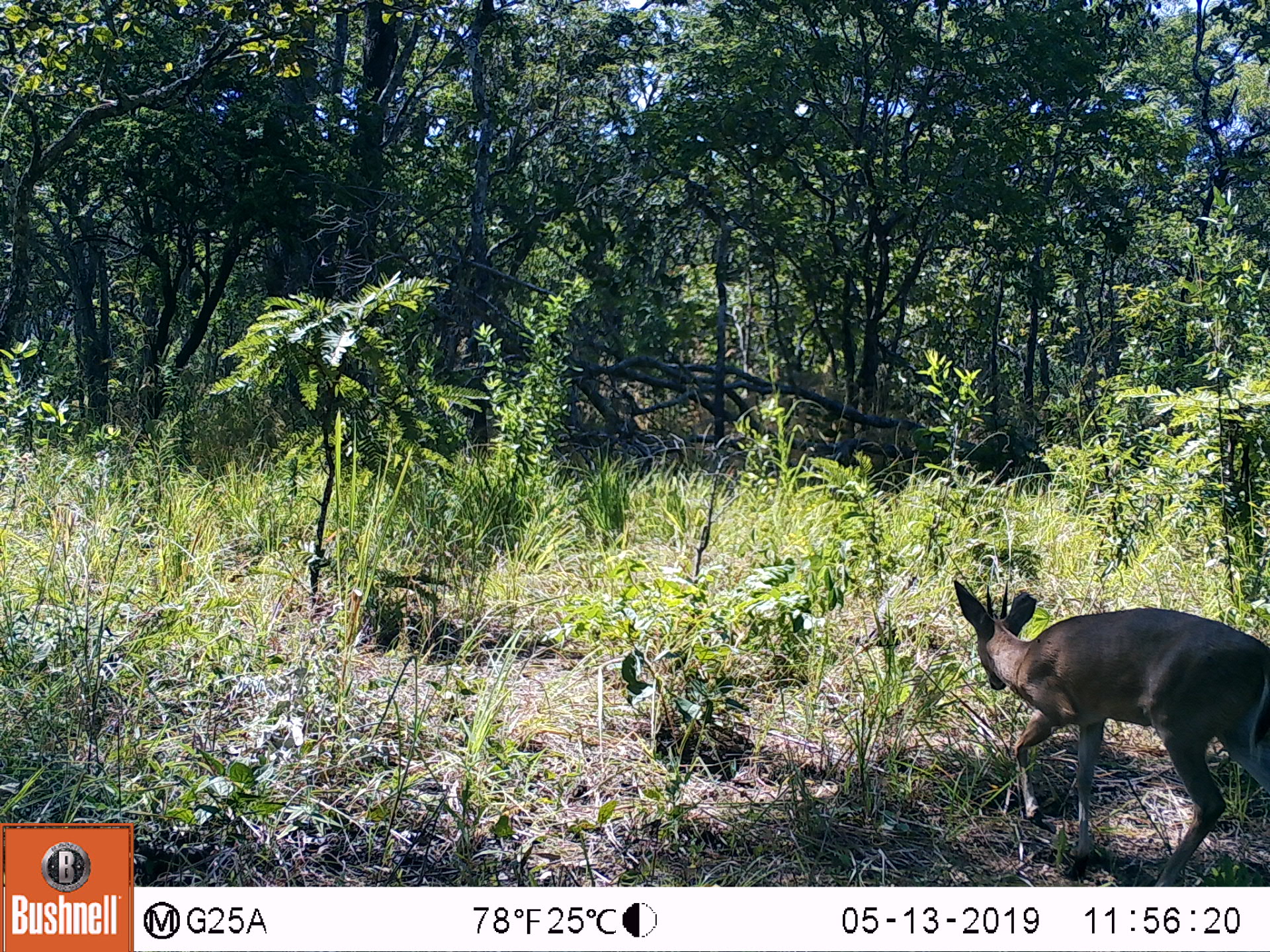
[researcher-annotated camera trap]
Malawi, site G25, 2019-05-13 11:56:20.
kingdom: Animalia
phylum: Chordata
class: Mammalia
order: Artiodactyla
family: Bovidae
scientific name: Antilopinae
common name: small antelope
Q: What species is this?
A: Small antelope (Antilopinae).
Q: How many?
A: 1.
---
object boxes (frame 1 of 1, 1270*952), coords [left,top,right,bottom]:
small antelope: [946,572,1264,884]